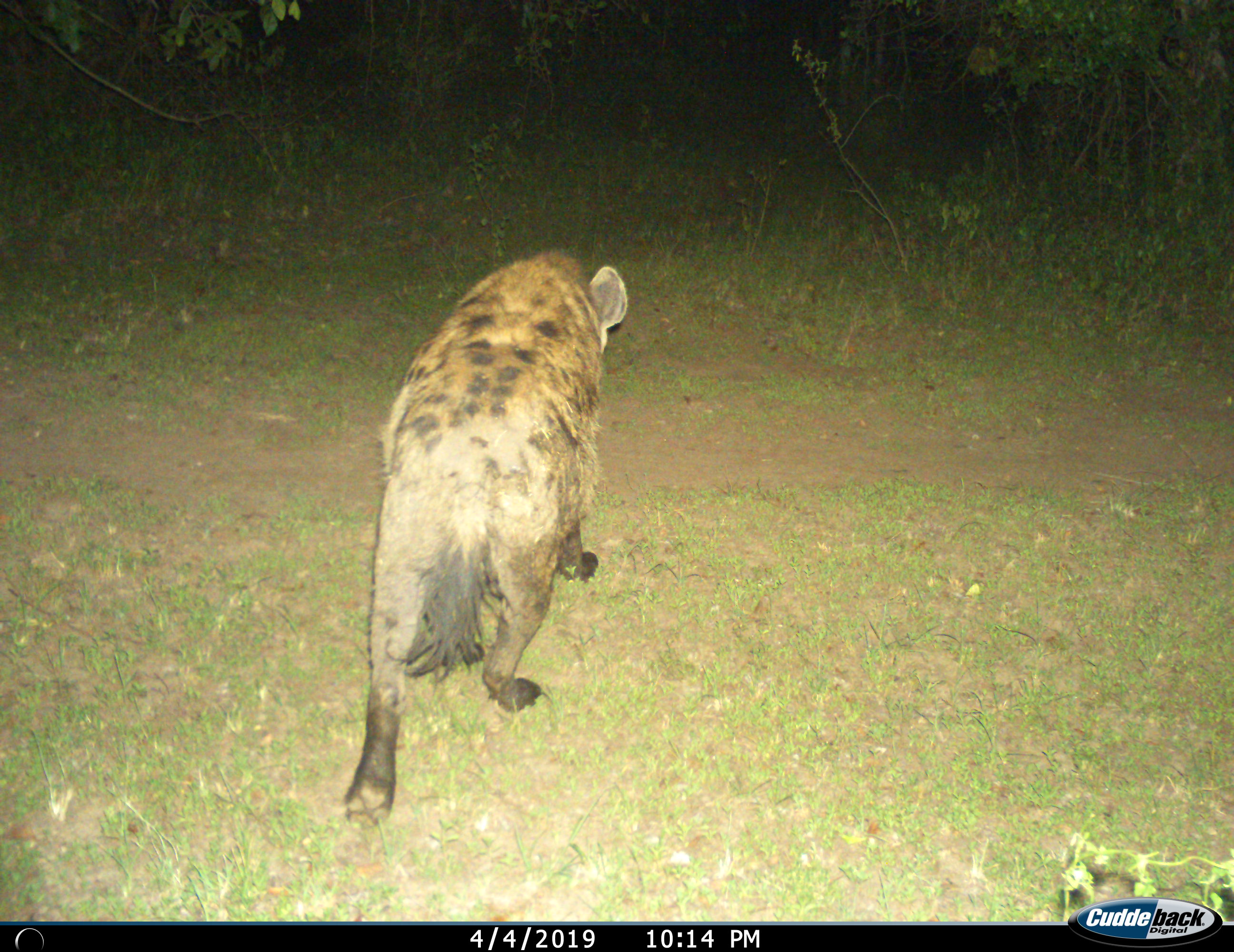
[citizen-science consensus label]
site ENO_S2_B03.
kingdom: Animalia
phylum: Chordata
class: Mammalia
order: Carnivora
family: Hyaenidae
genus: Crocuta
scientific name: Crocuta crocuta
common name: spotted hyena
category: hyenaspotted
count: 1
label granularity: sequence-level